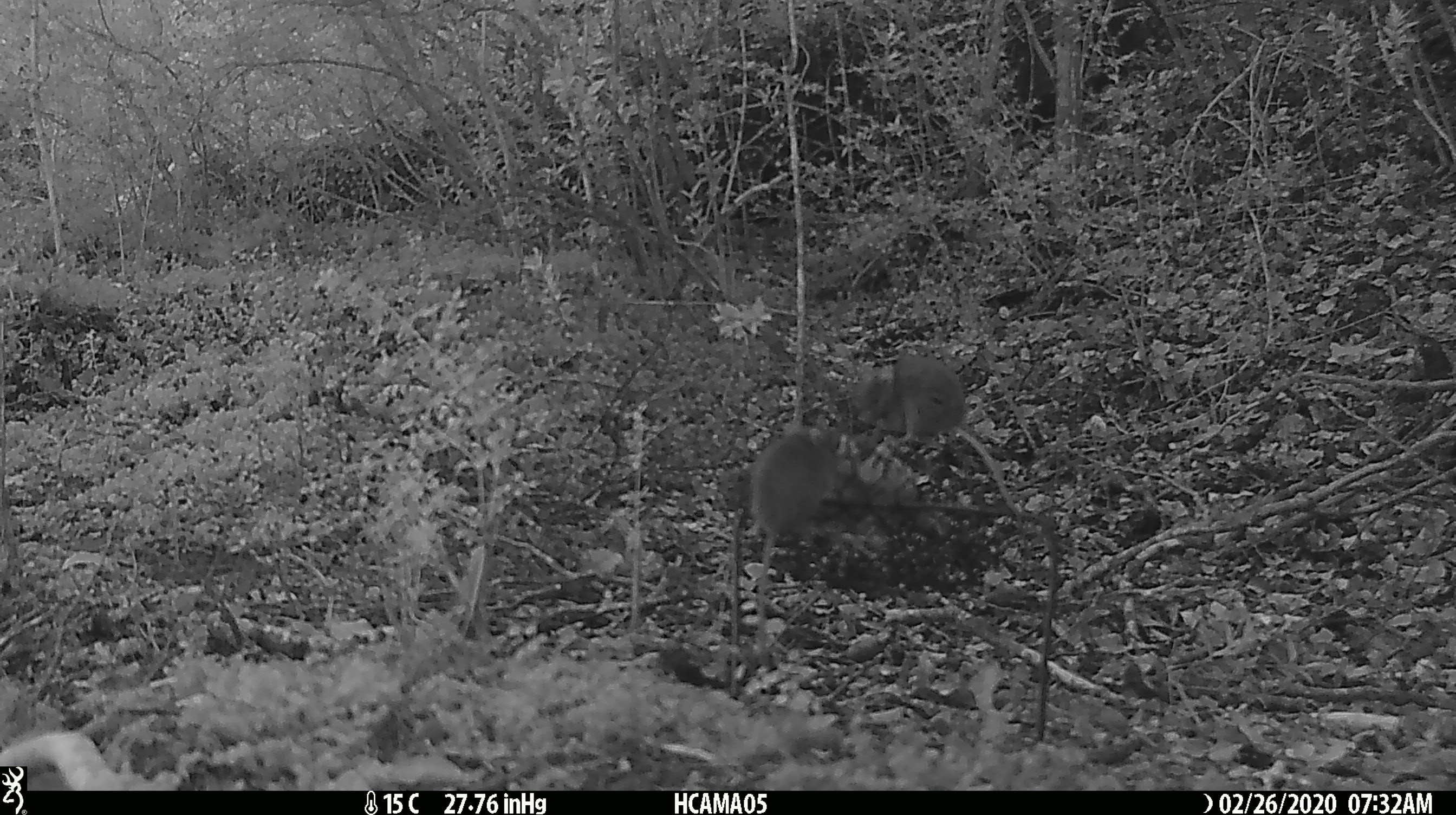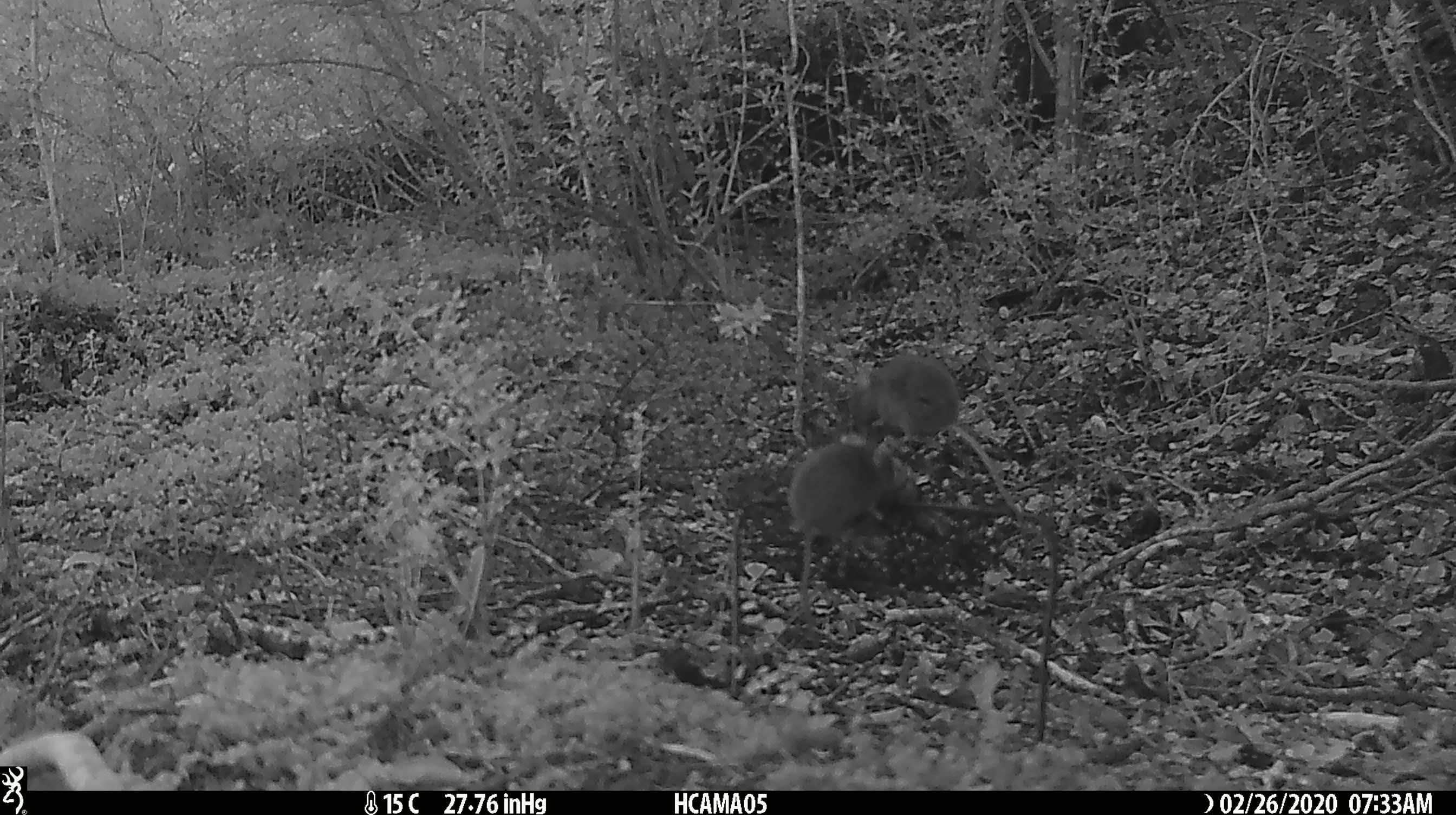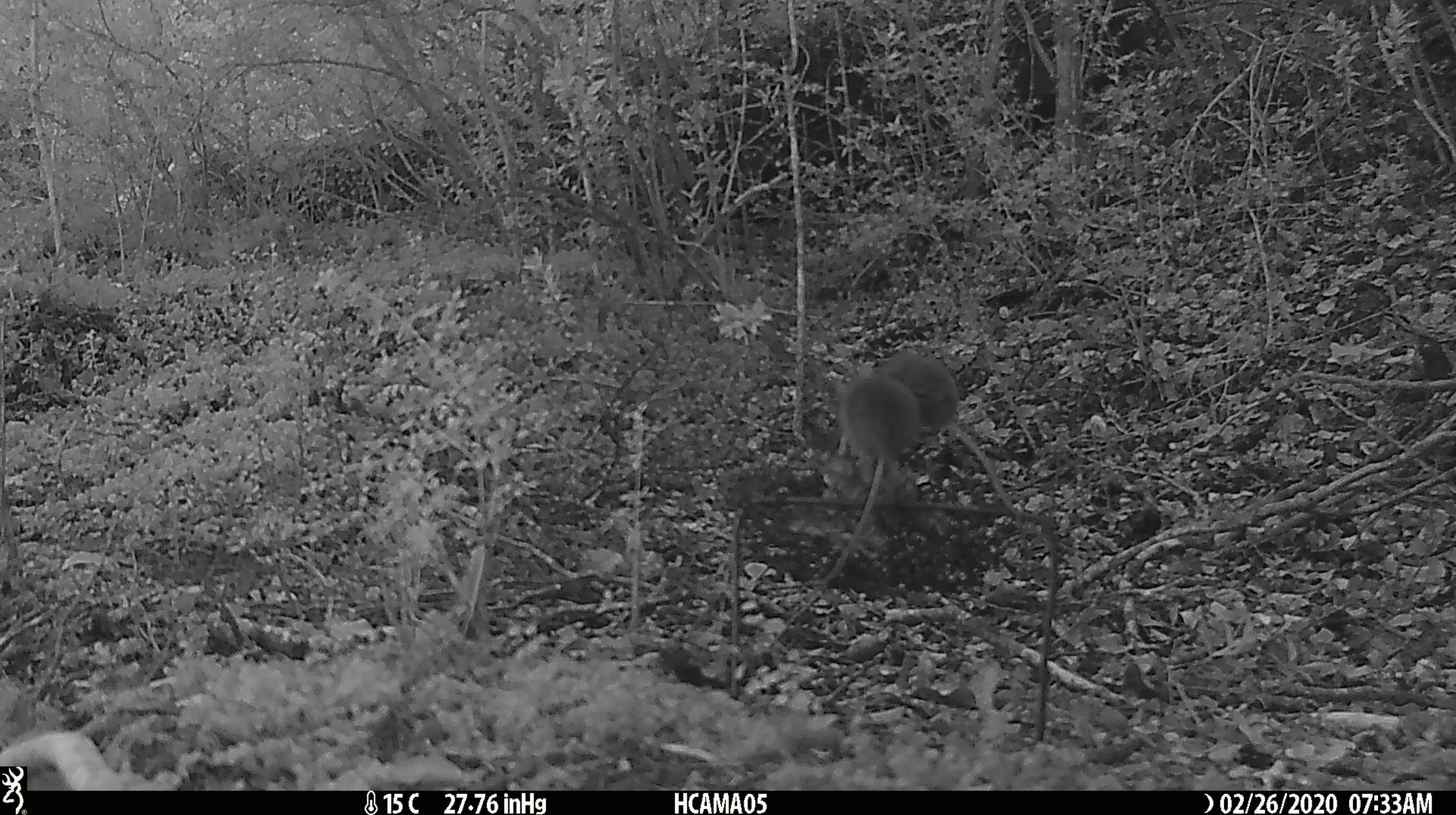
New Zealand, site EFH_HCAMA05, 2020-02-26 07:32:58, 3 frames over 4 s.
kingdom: Animalia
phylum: Chordata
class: Mammalia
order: Rodentia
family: Muridae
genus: Mus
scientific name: Mus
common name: mouse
Mouse (Mus).